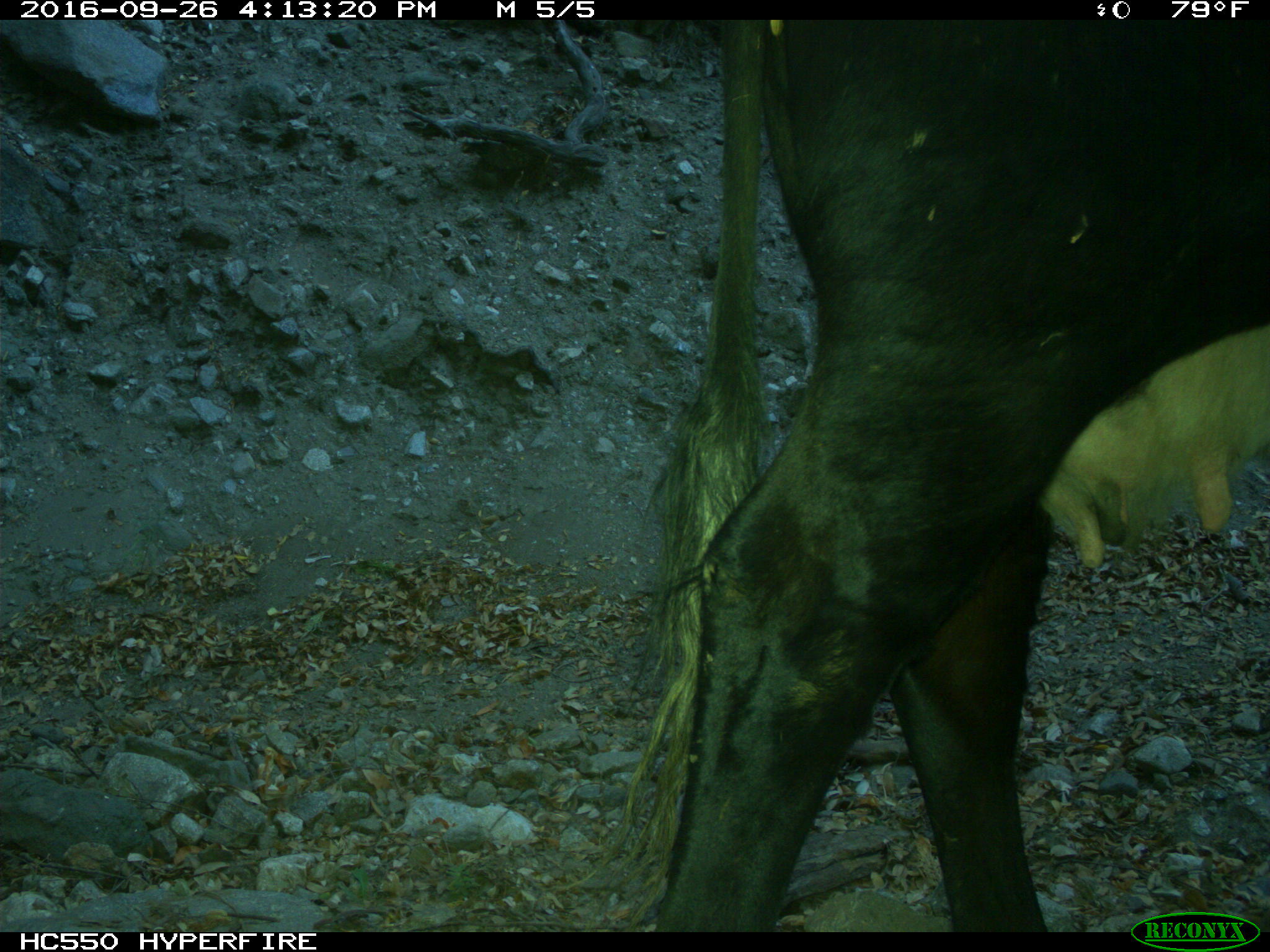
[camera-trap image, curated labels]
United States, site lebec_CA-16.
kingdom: Animalia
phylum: Chordata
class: Mammalia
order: Artiodactyla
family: Bovidae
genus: Bos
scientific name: Bos taurus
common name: domestic cow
Bos taurus (domestic cow).